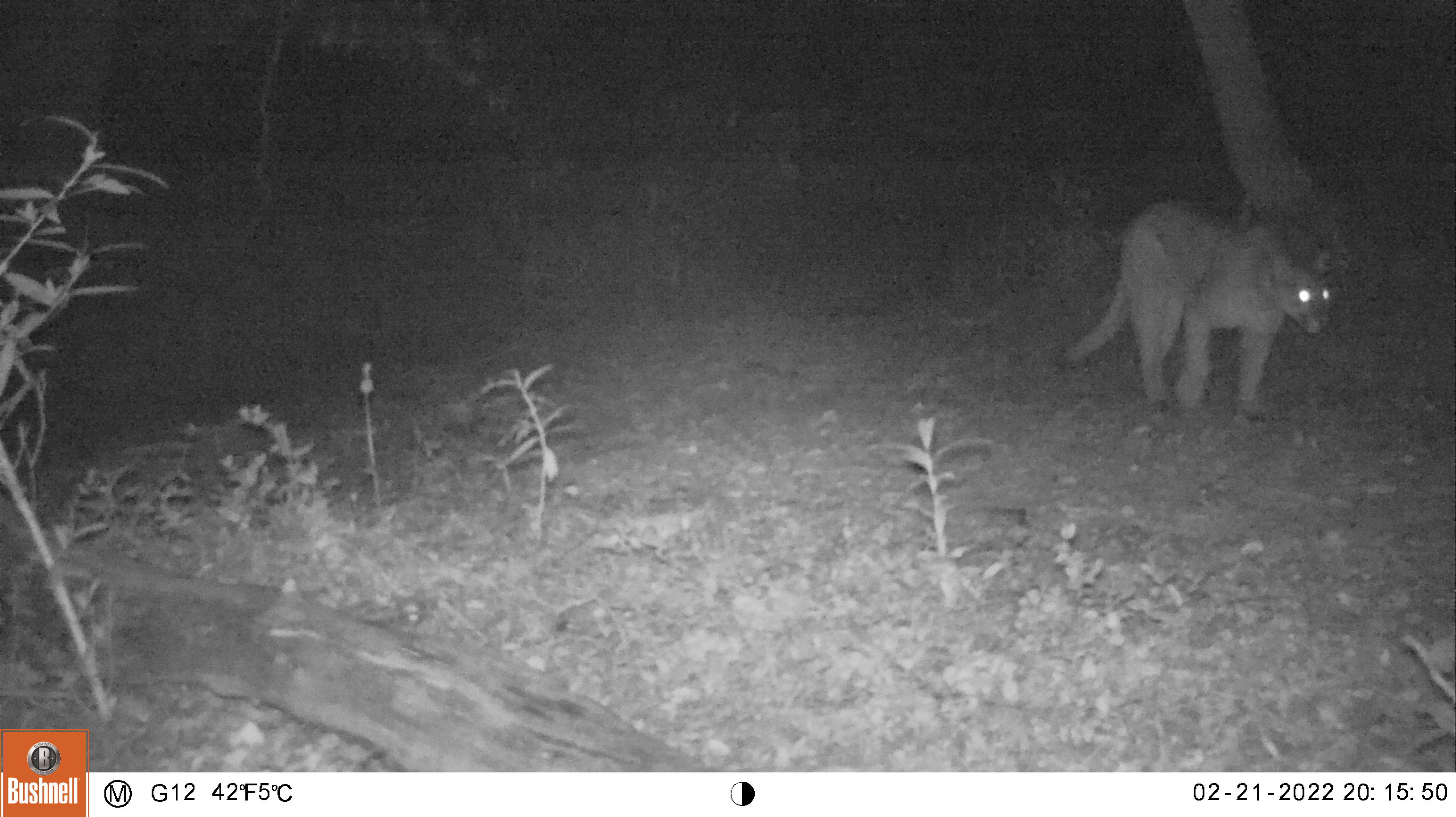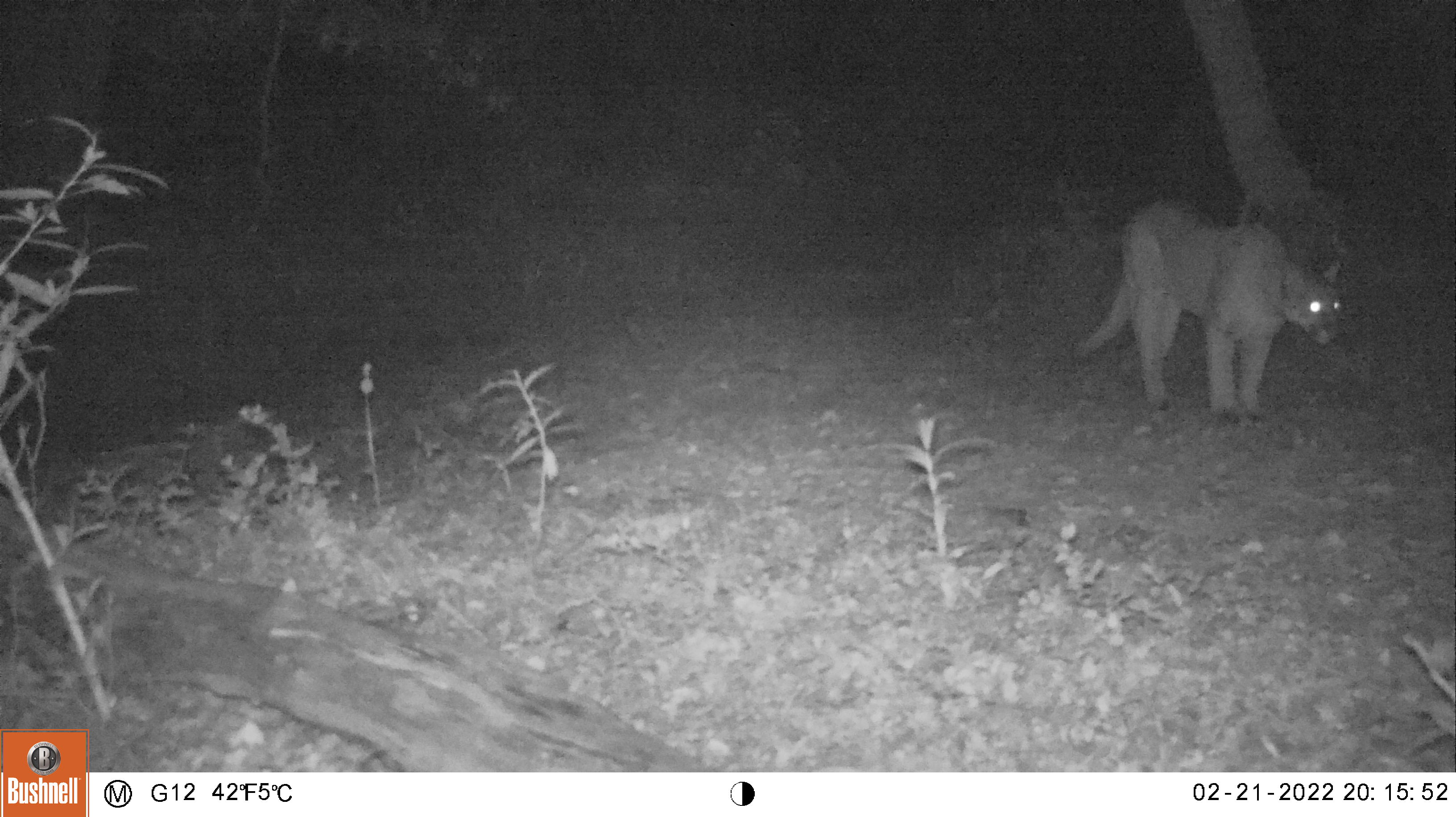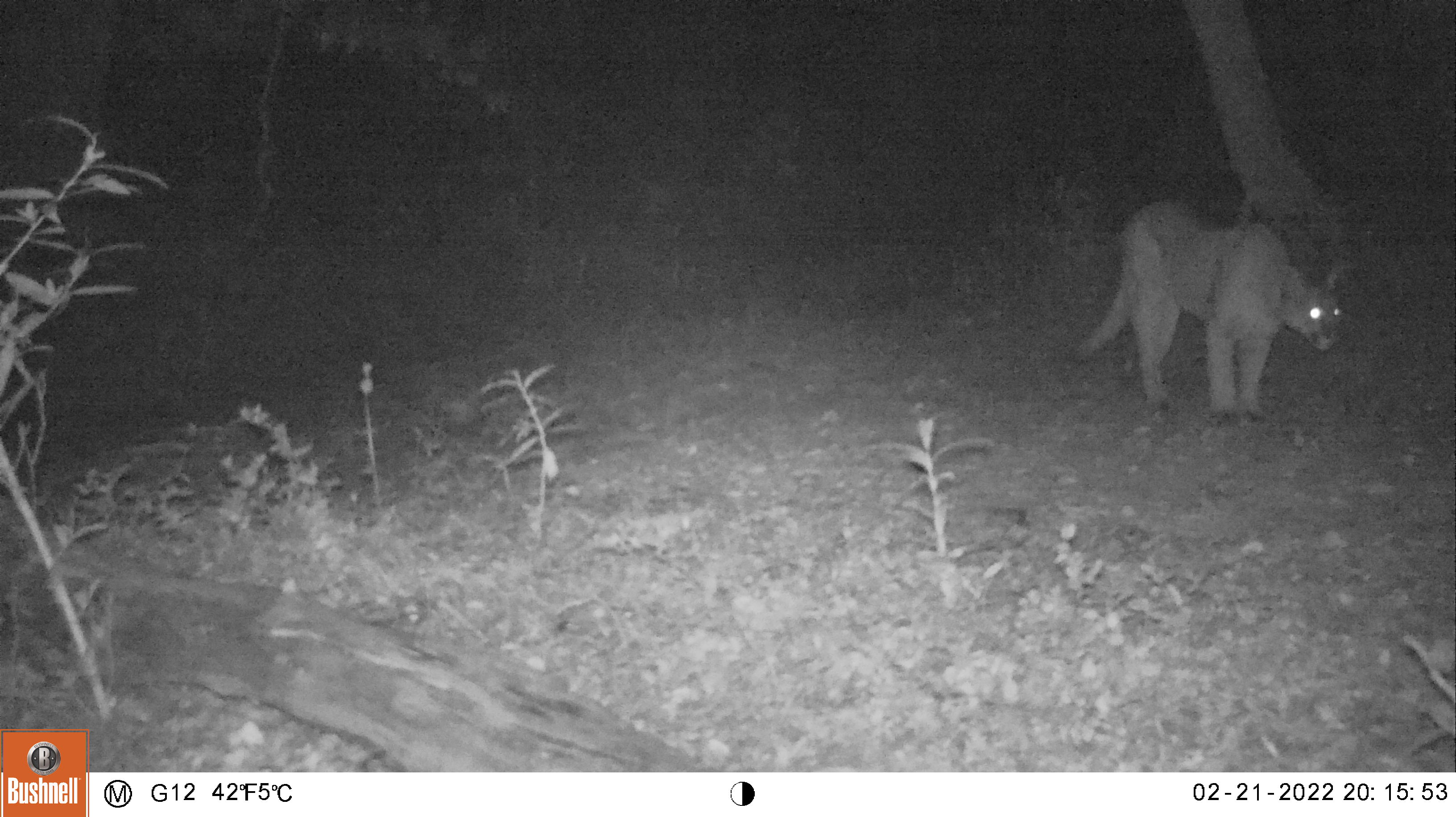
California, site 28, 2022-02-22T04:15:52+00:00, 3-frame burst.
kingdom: Animalia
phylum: Chordata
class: Mammalia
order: Carnivora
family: Felidae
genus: Puma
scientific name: Puma concolor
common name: puma